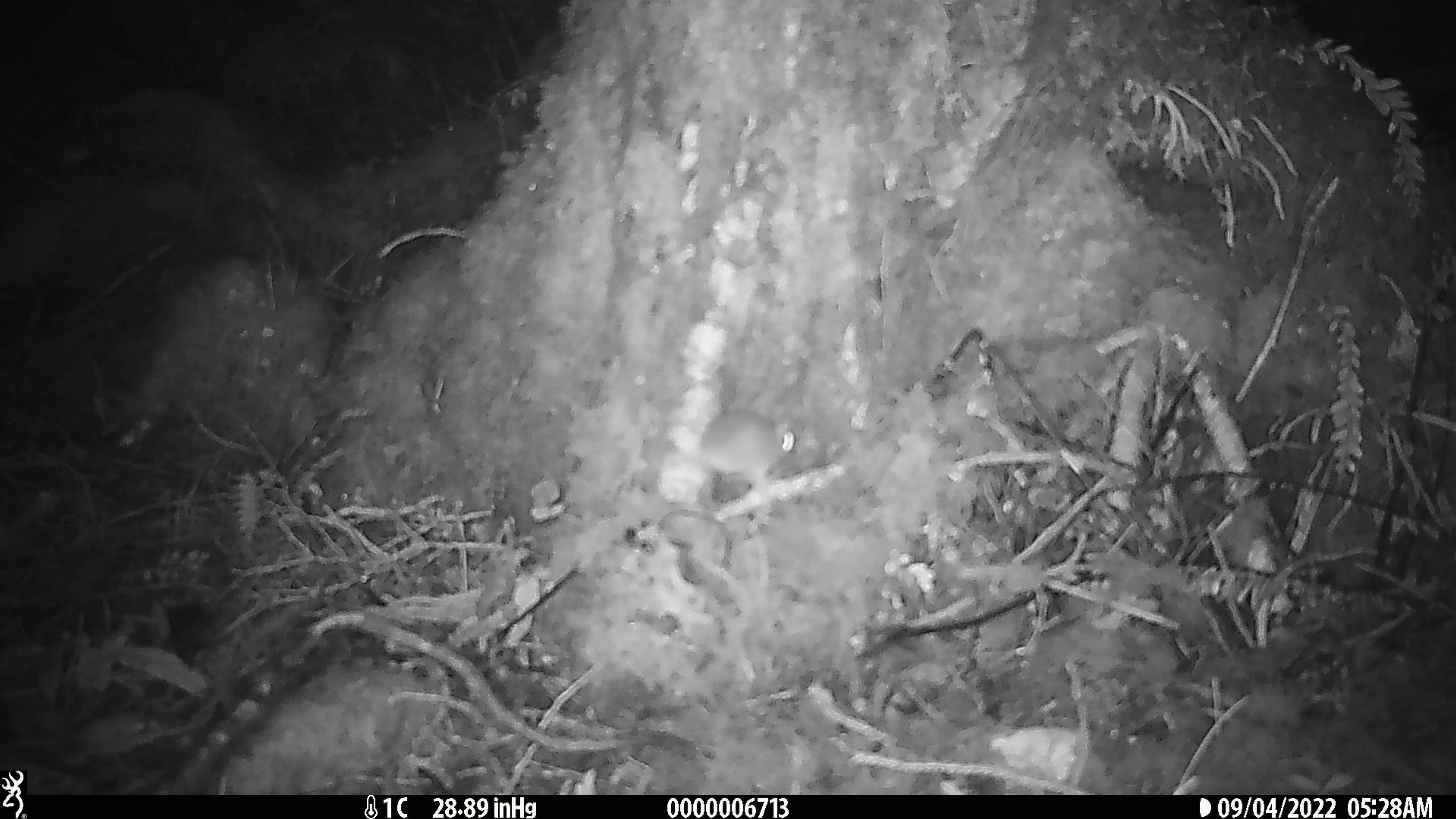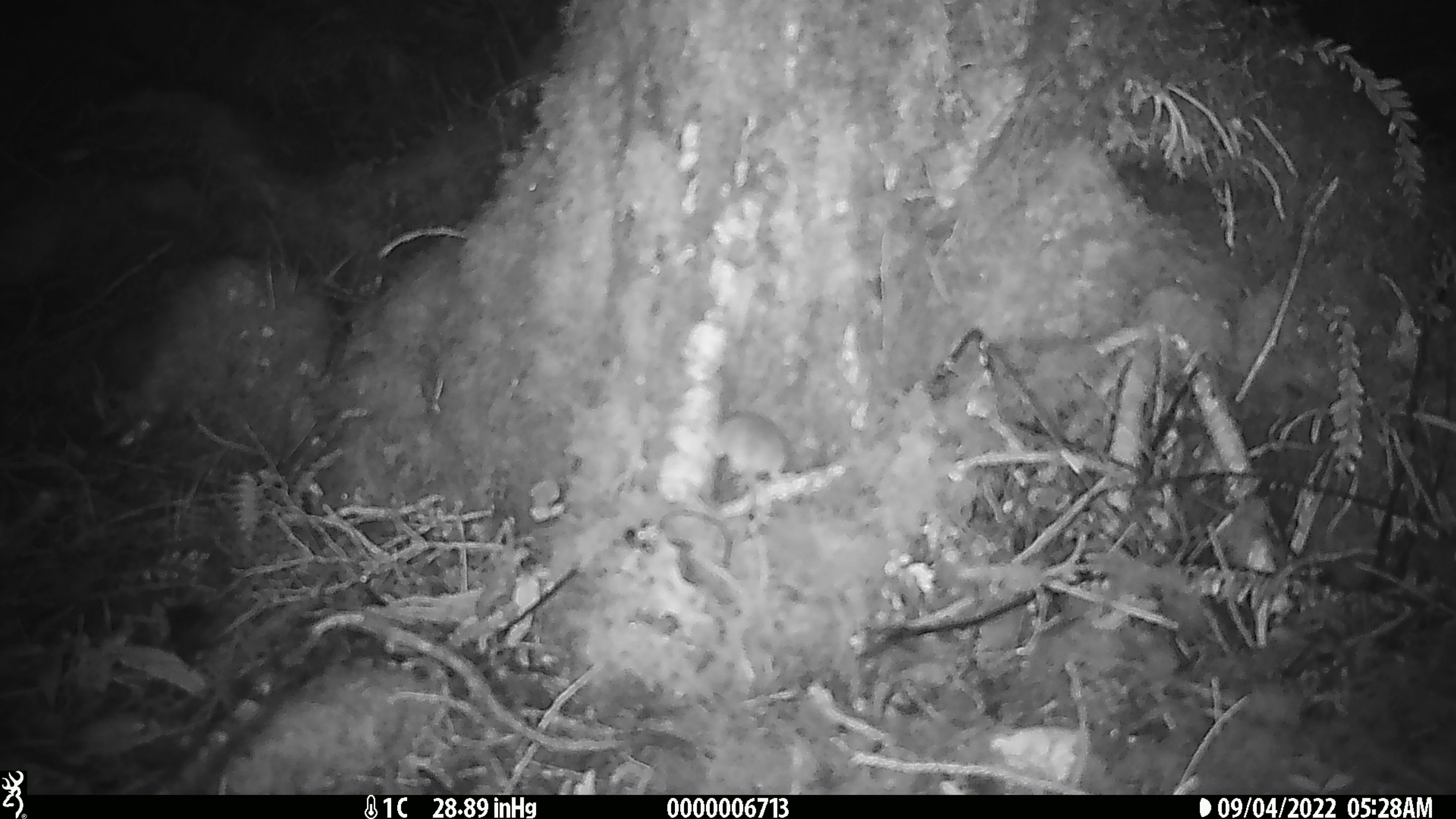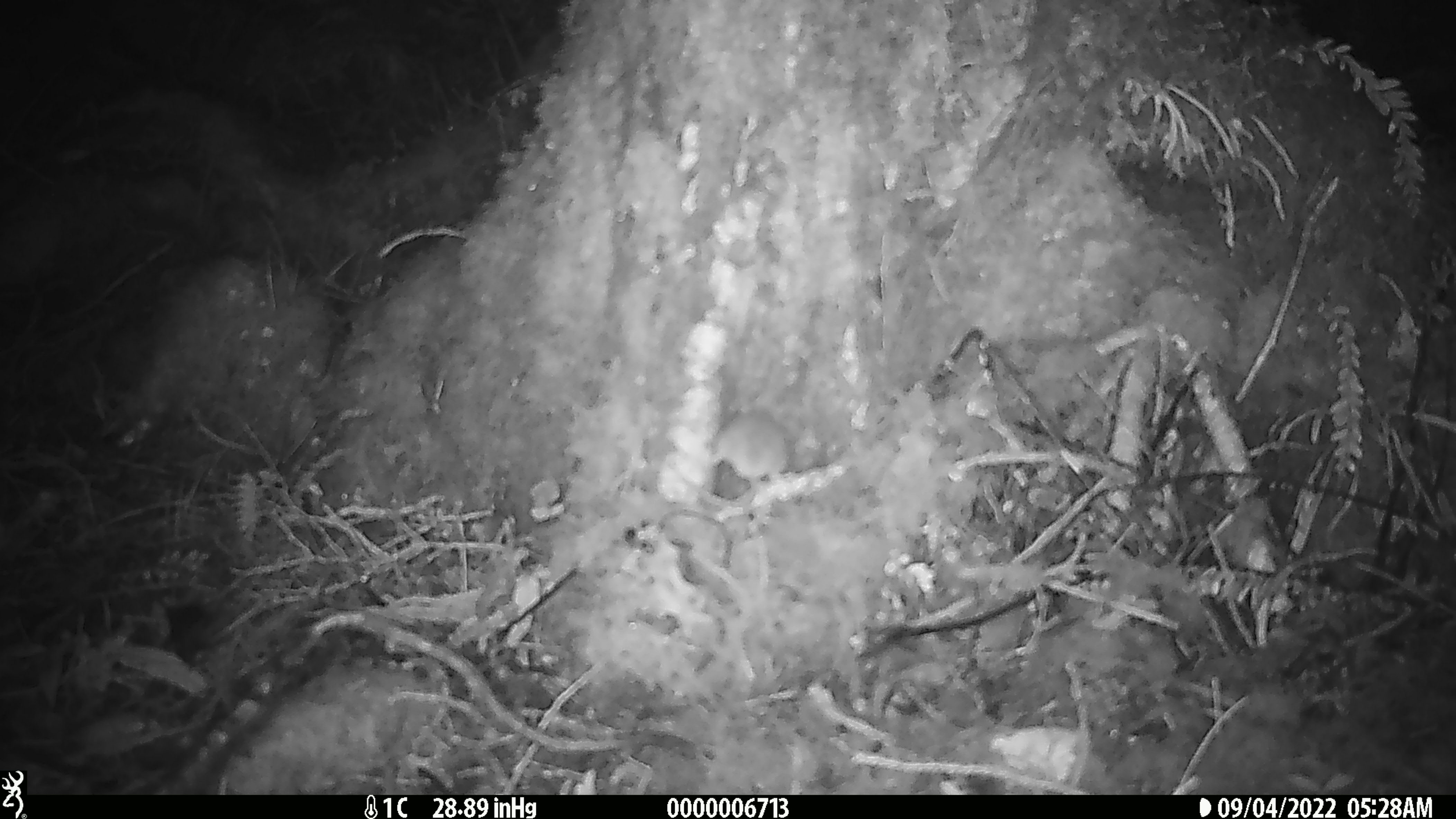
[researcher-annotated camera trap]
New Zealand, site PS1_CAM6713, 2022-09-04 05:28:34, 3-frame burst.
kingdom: Animalia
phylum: Chordata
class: Mammalia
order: Rodentia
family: Muridae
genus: Mus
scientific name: Mus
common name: mouse